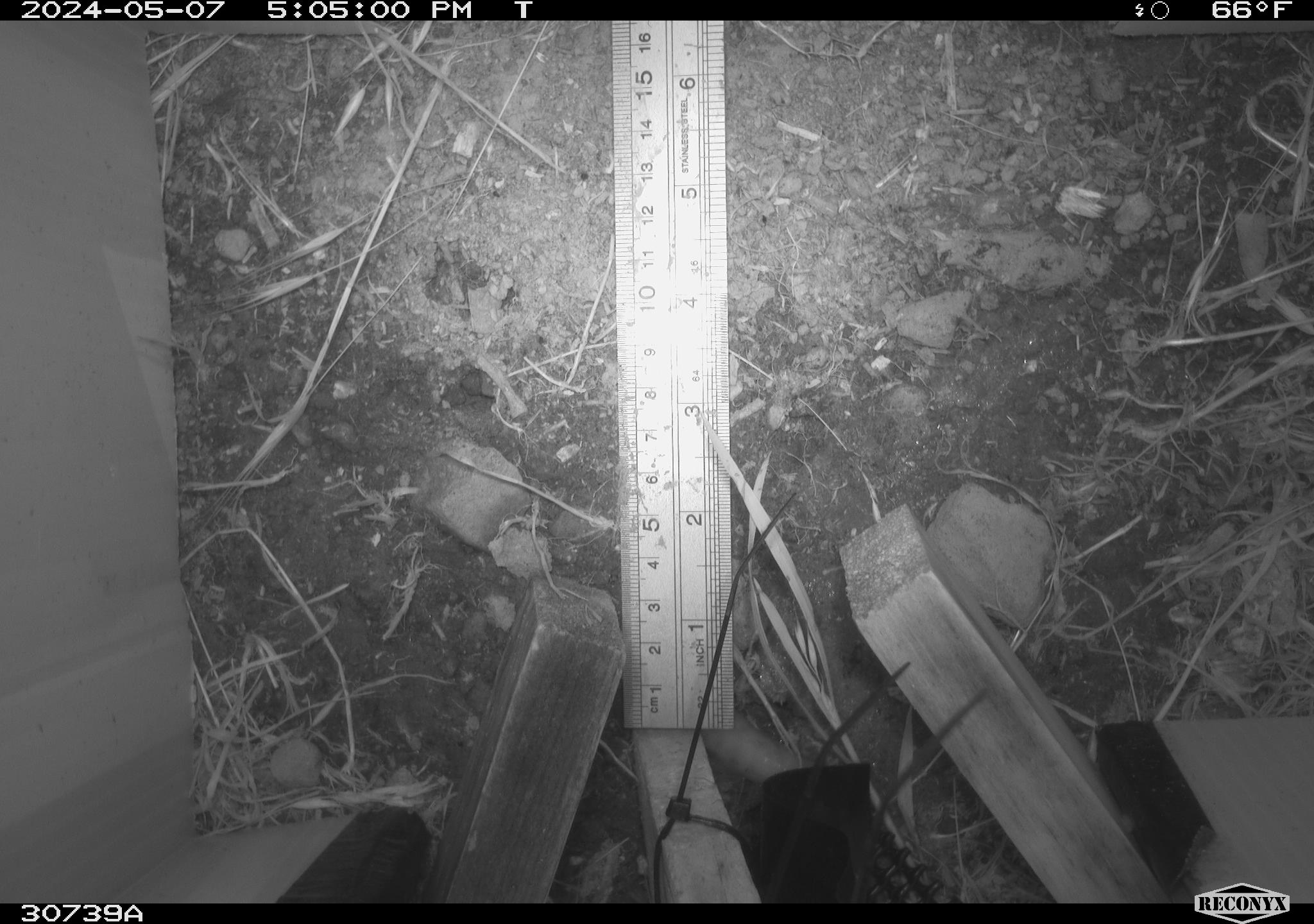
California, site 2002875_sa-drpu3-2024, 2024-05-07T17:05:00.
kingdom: Animalia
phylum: Mollusca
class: Gastropoda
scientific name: Gastropoda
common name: gastropods